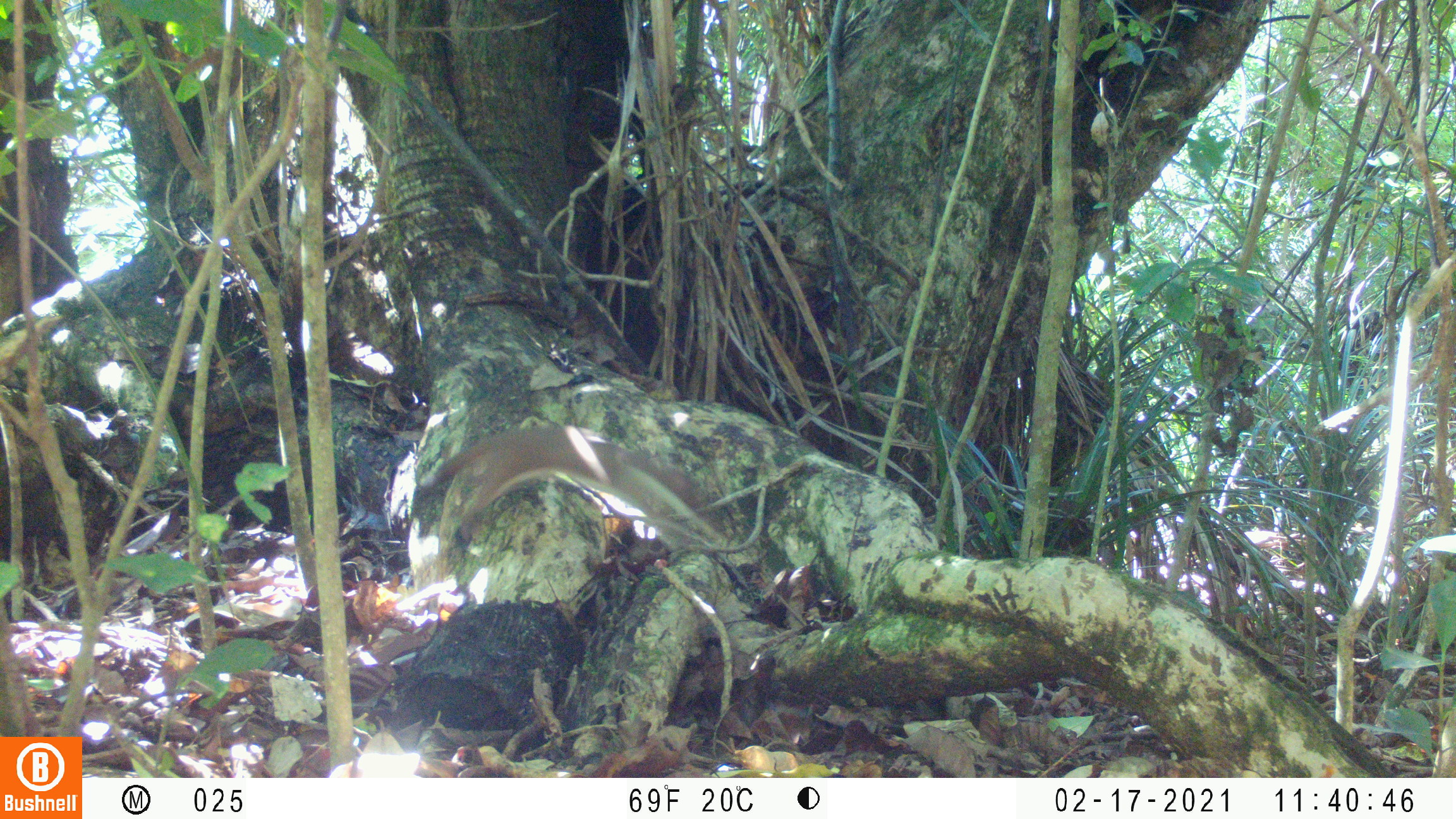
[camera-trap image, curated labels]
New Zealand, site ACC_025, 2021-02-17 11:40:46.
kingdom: Animalia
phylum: Chordata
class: Mammalia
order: Carnivora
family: Mustelidae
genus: Mustela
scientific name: Mustela erminea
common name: stoat